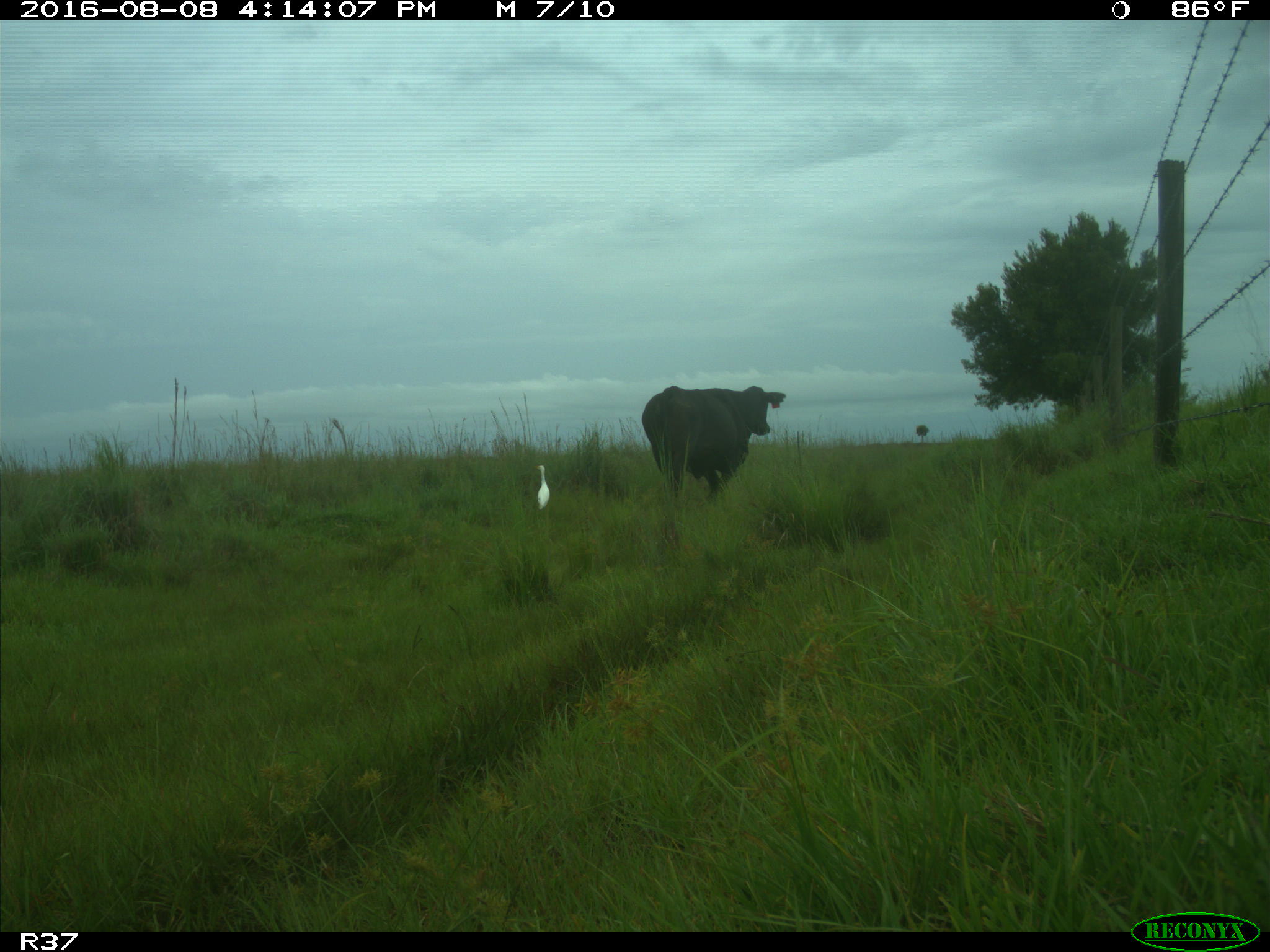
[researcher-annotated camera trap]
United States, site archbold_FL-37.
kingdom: Animalia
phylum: Chordata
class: Mammalia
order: Artiodactyla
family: Bovidae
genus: Bos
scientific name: Bos taurus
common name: domestic cow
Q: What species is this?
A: Bos taurus (domestic cow).